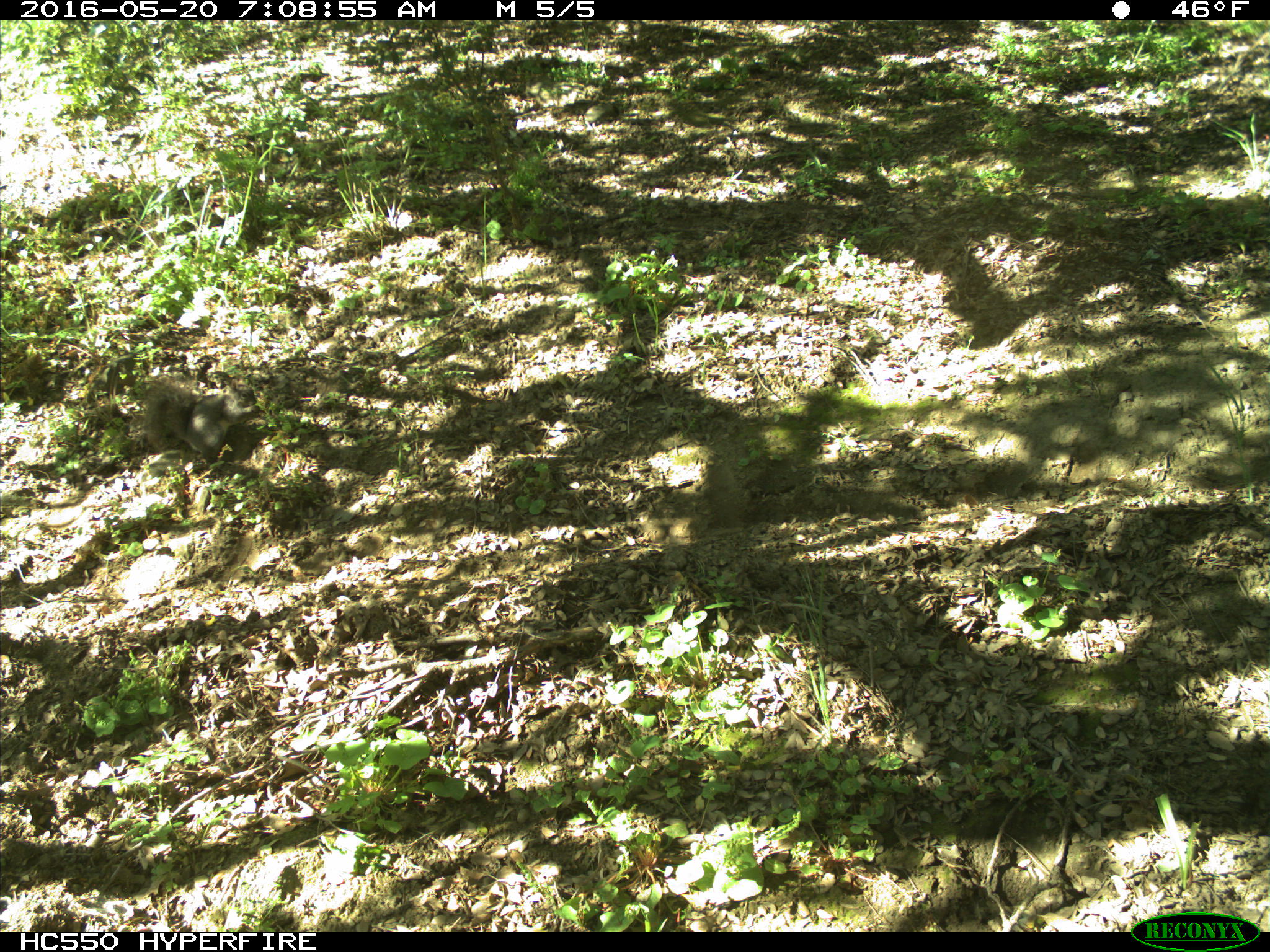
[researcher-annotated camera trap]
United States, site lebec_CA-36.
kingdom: Animalia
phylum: Chordata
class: Mammalia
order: Rodentia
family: Sciuridae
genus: Sciurus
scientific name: Sciurus carolinensis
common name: eastern gray squirrel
Sciurus carolinensis (eastern gray squirrel).